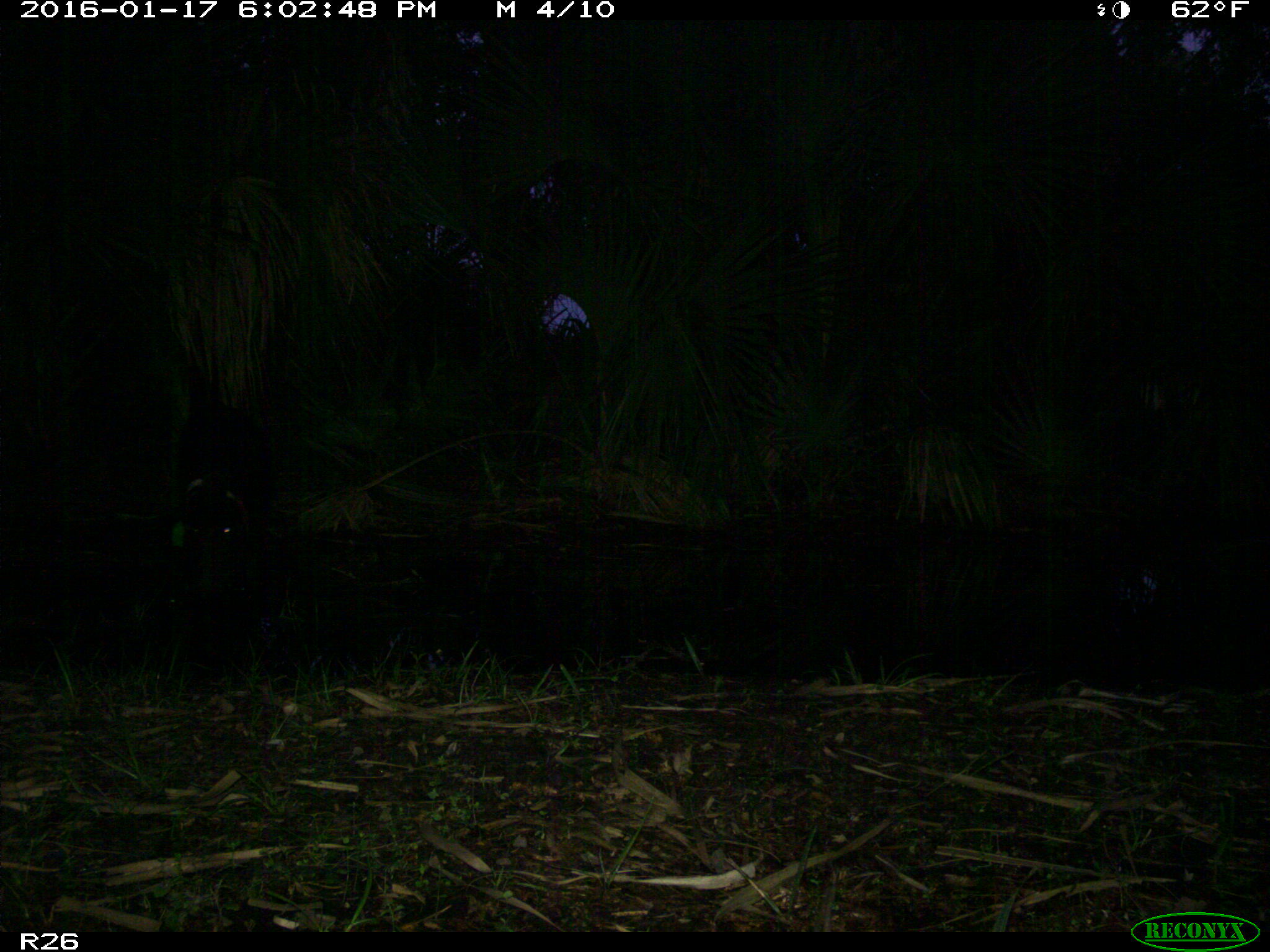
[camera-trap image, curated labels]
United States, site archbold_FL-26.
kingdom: Animalia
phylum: Chordata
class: Mammalia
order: Artiodactyla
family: Suidae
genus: Sus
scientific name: Sus scrofa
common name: wild boar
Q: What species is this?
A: Sus scrofa (wild boar).